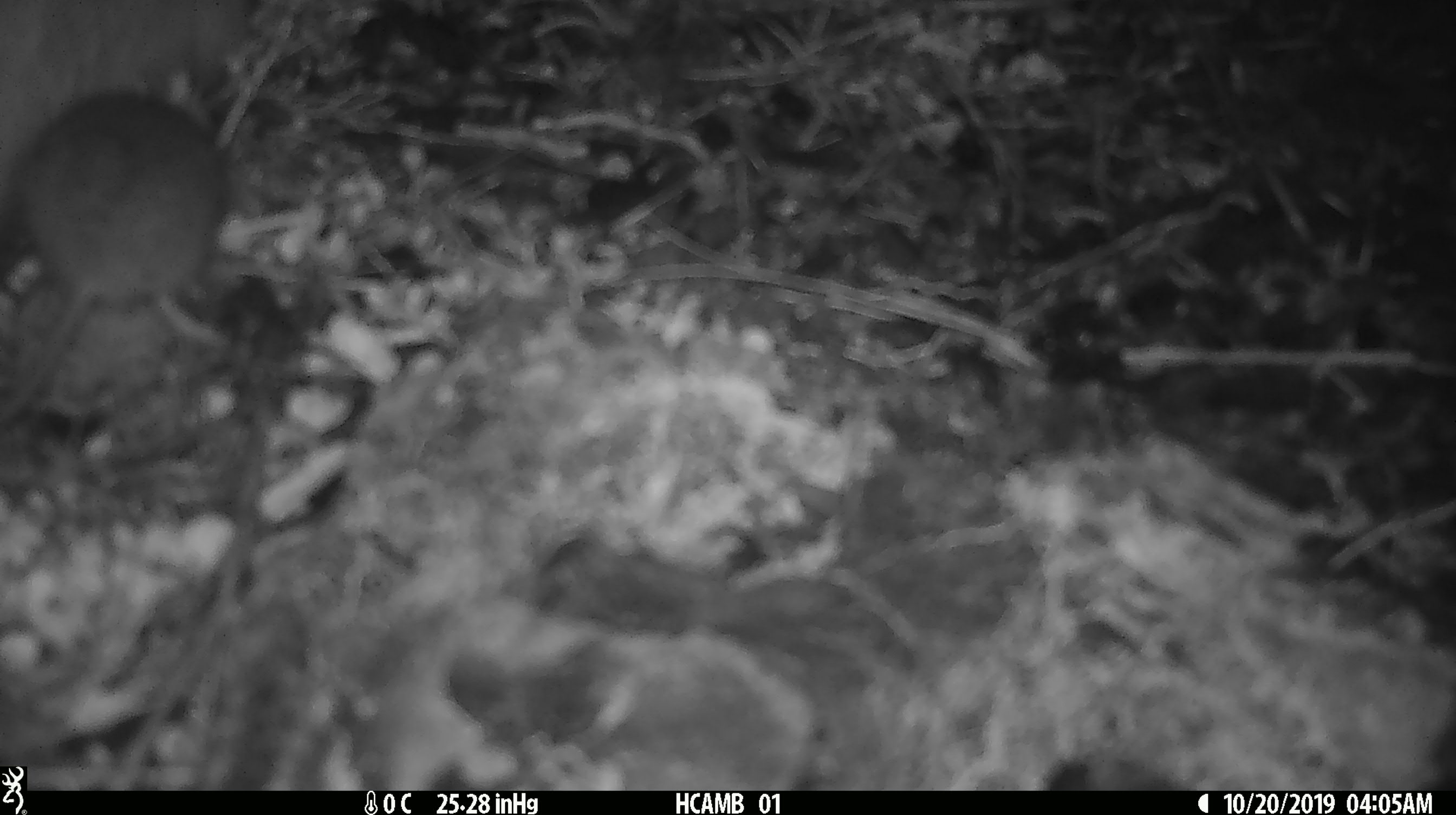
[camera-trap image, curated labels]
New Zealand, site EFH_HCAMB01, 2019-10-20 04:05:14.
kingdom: Animalia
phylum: Chordata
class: Mammalia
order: Rodentia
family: Muridae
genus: Mus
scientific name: Mus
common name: mouse